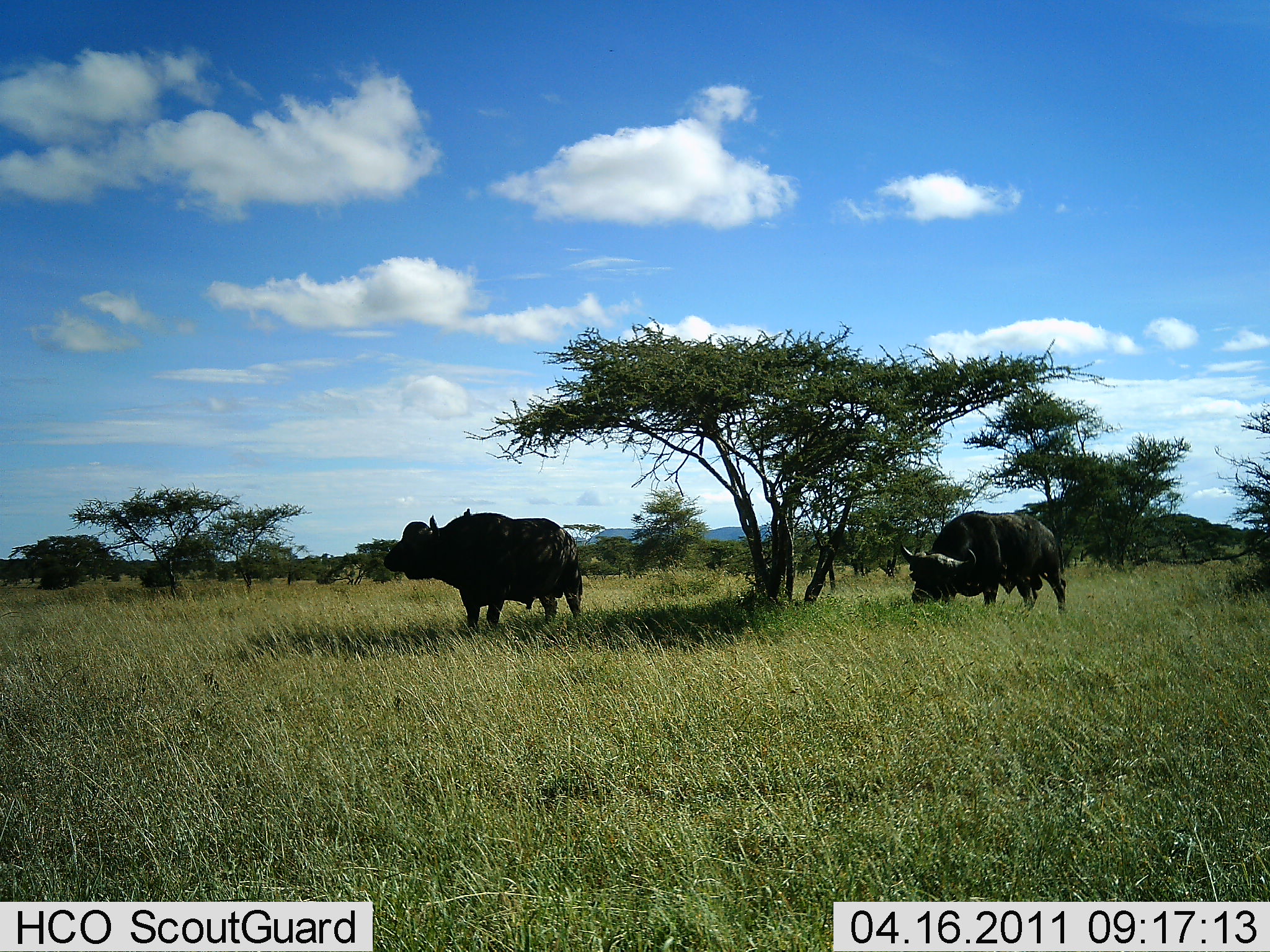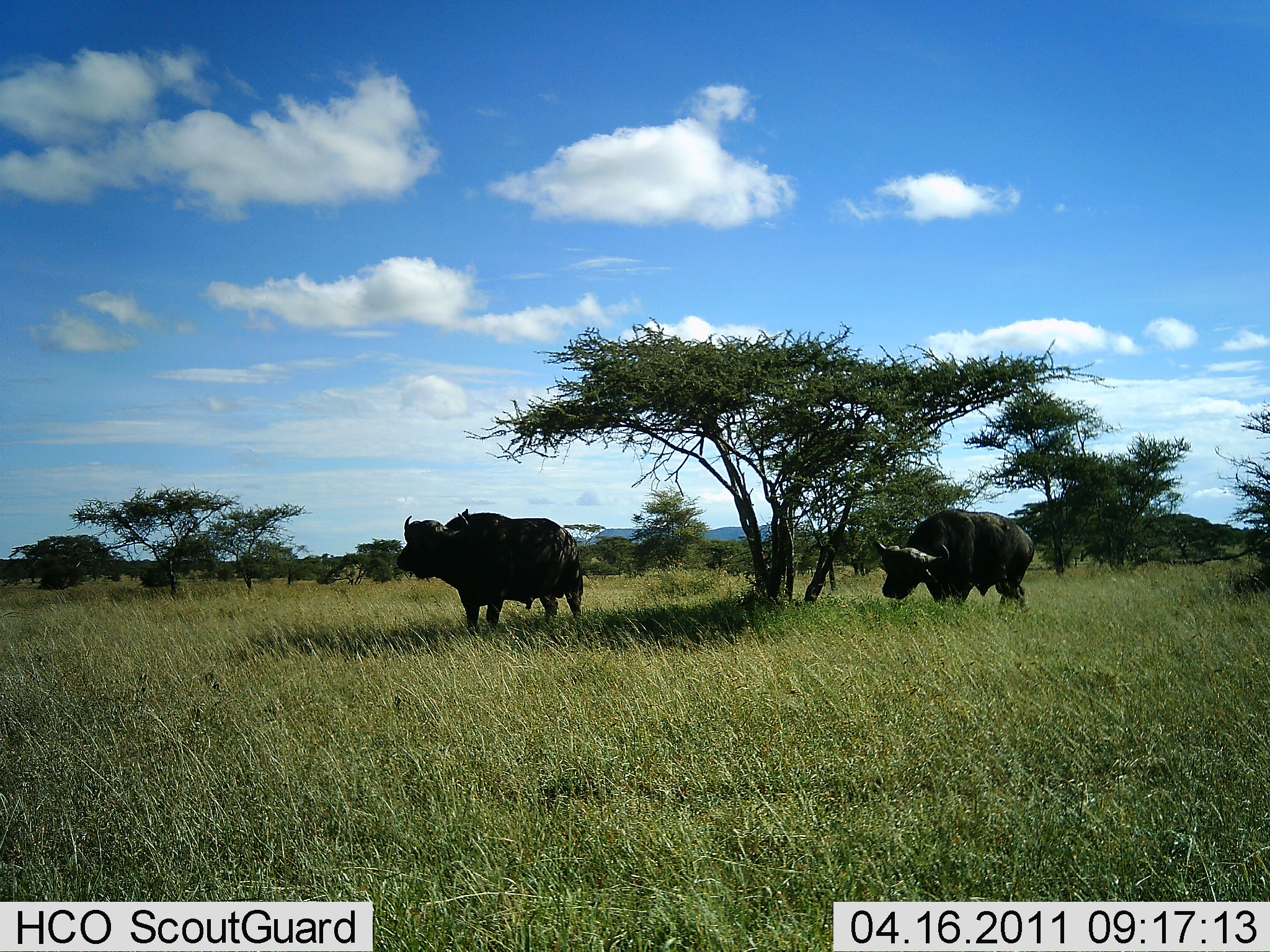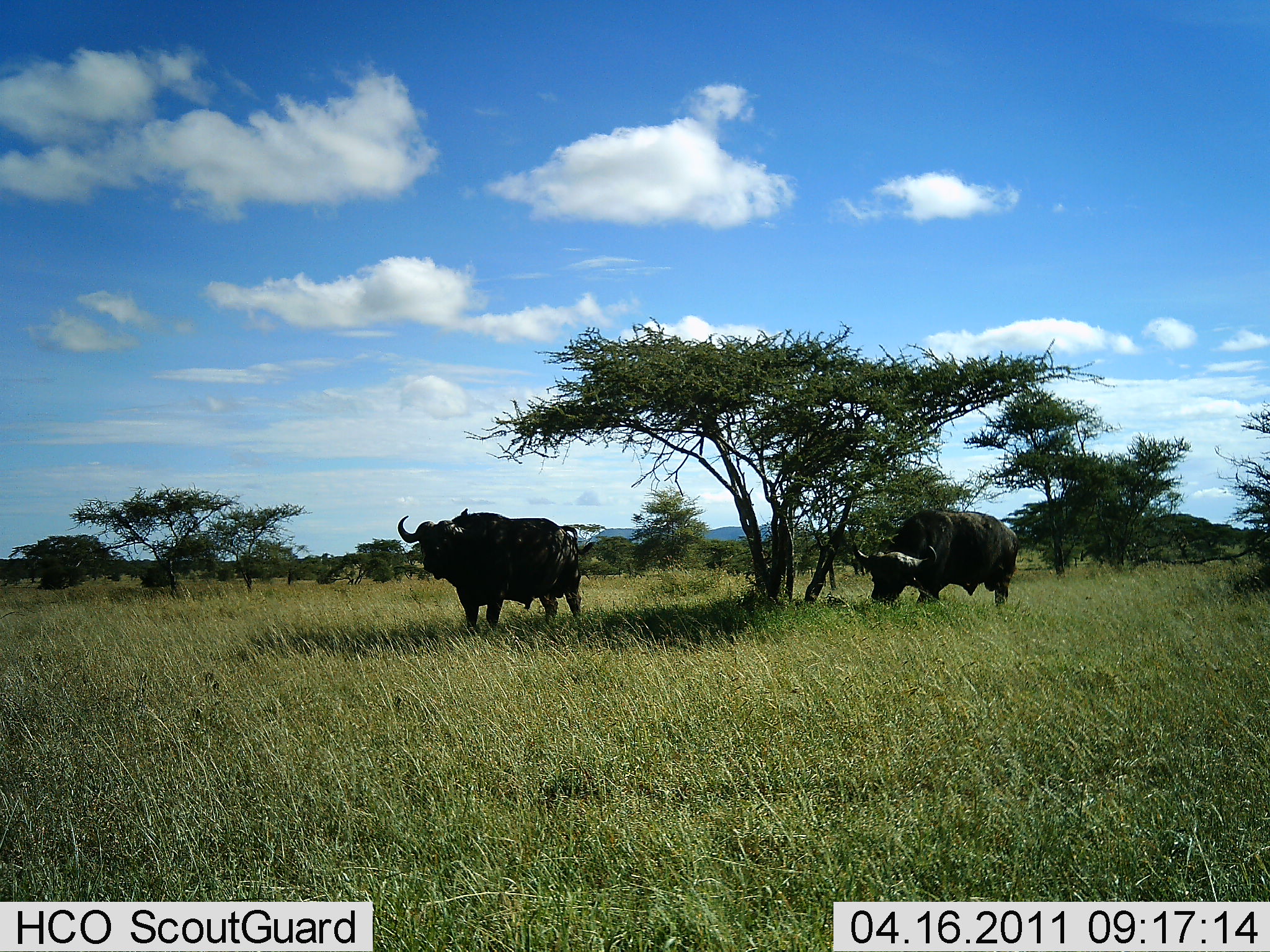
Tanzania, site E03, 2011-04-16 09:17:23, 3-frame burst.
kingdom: Animalia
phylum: Chordata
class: Mammalia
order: Artiodactyla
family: Bovidae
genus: Syncerus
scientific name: Syncerus caffer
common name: cape buffalo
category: buffalo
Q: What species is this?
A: Buffalo (cape buffalo) (Syncerus caffer).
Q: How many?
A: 2.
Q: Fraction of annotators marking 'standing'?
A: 91%.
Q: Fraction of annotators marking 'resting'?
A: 0%.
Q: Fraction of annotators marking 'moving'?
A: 18%.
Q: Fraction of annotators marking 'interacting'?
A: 0%.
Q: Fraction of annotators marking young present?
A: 0%.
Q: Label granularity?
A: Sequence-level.